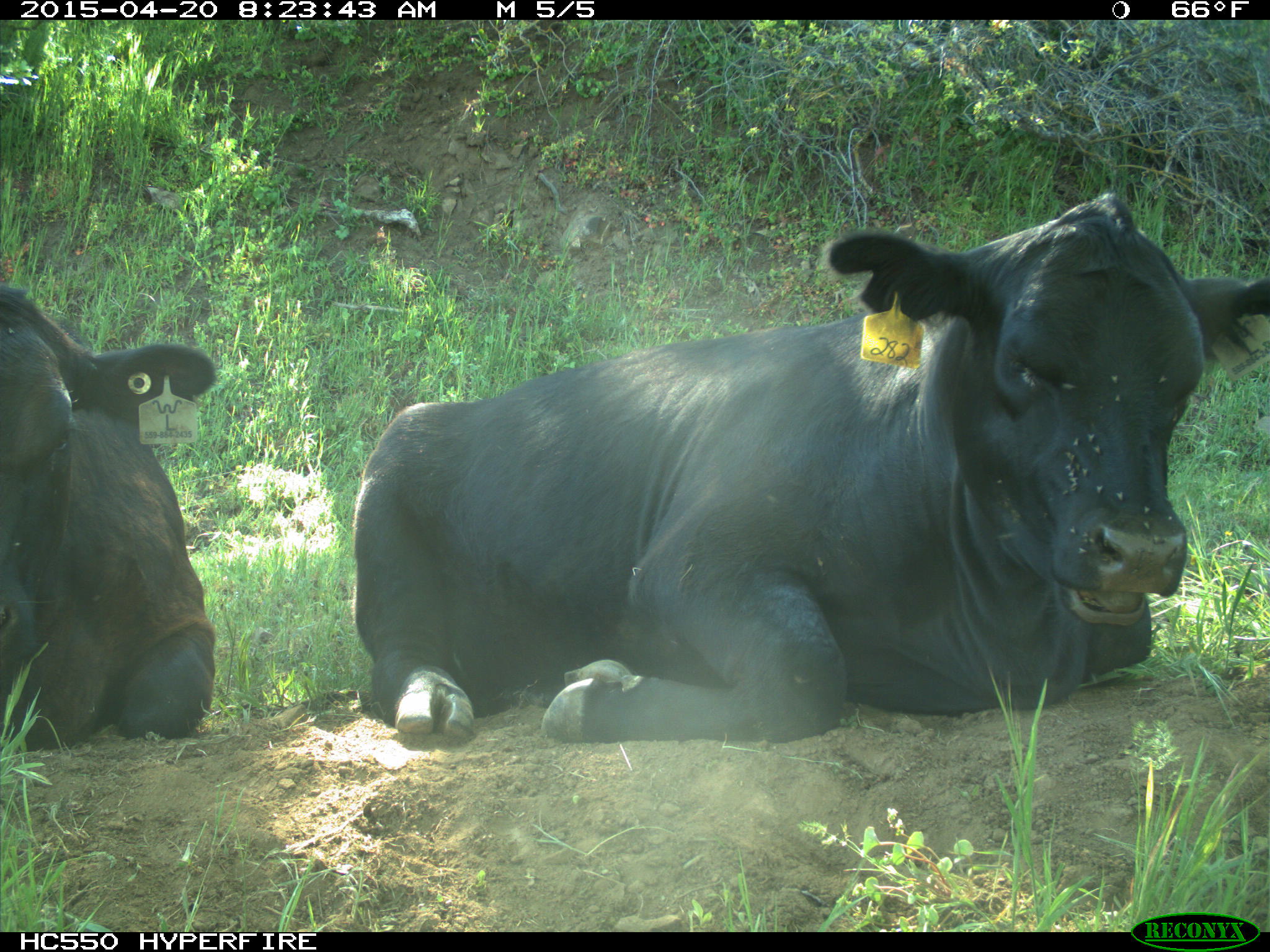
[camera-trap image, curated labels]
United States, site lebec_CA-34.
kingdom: Animalia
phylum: Chordata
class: Mammalia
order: Artiodactyla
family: Bovidae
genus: Bos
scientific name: Bos taurus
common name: domestic cow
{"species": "Bos taurus (domestic cow)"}